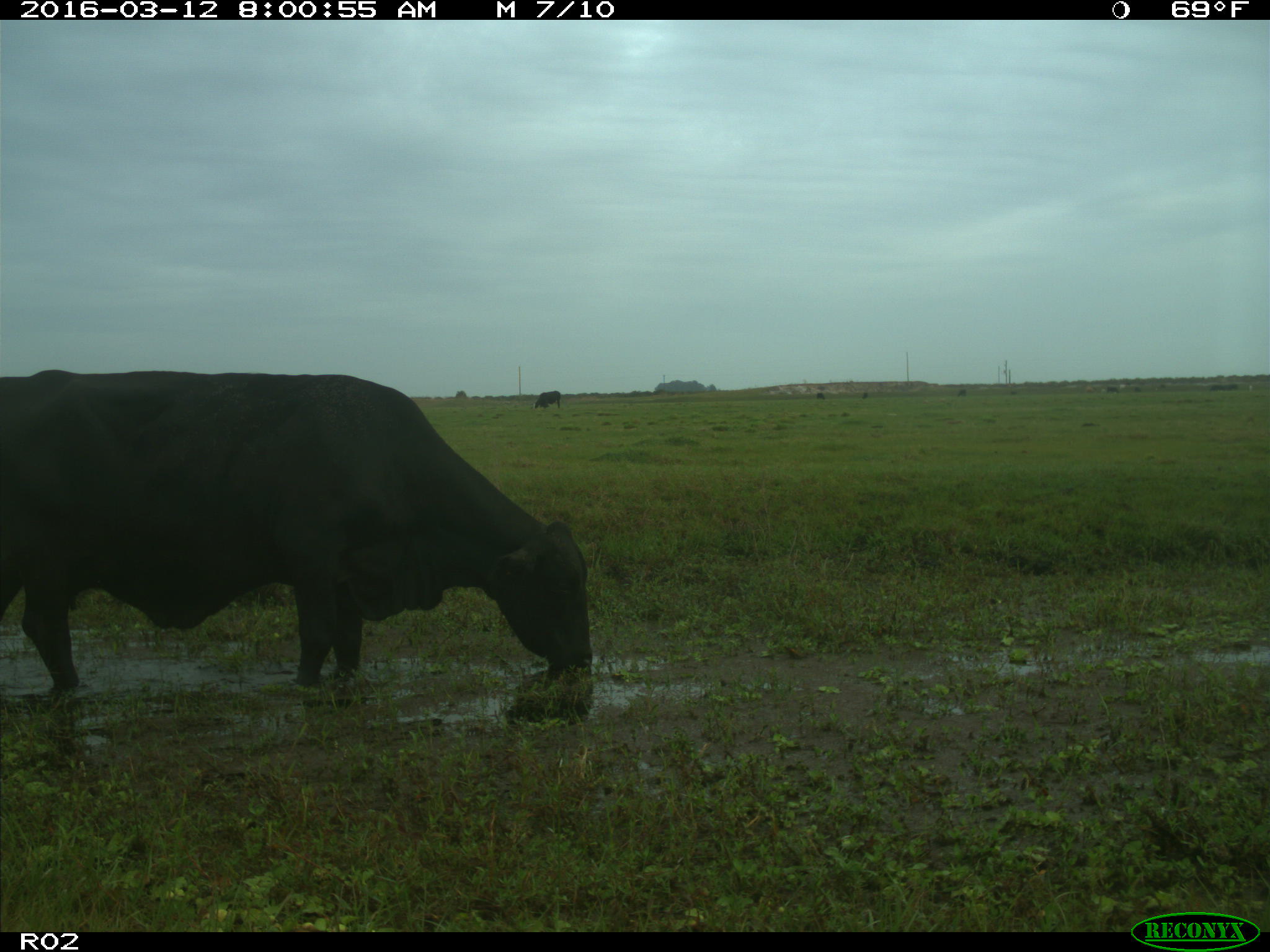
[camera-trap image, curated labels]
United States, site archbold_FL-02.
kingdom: Animalia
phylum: Chordata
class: Mammalia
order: Artiodactyla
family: Bovidae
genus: Bos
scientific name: Bos taurus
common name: domestic cow